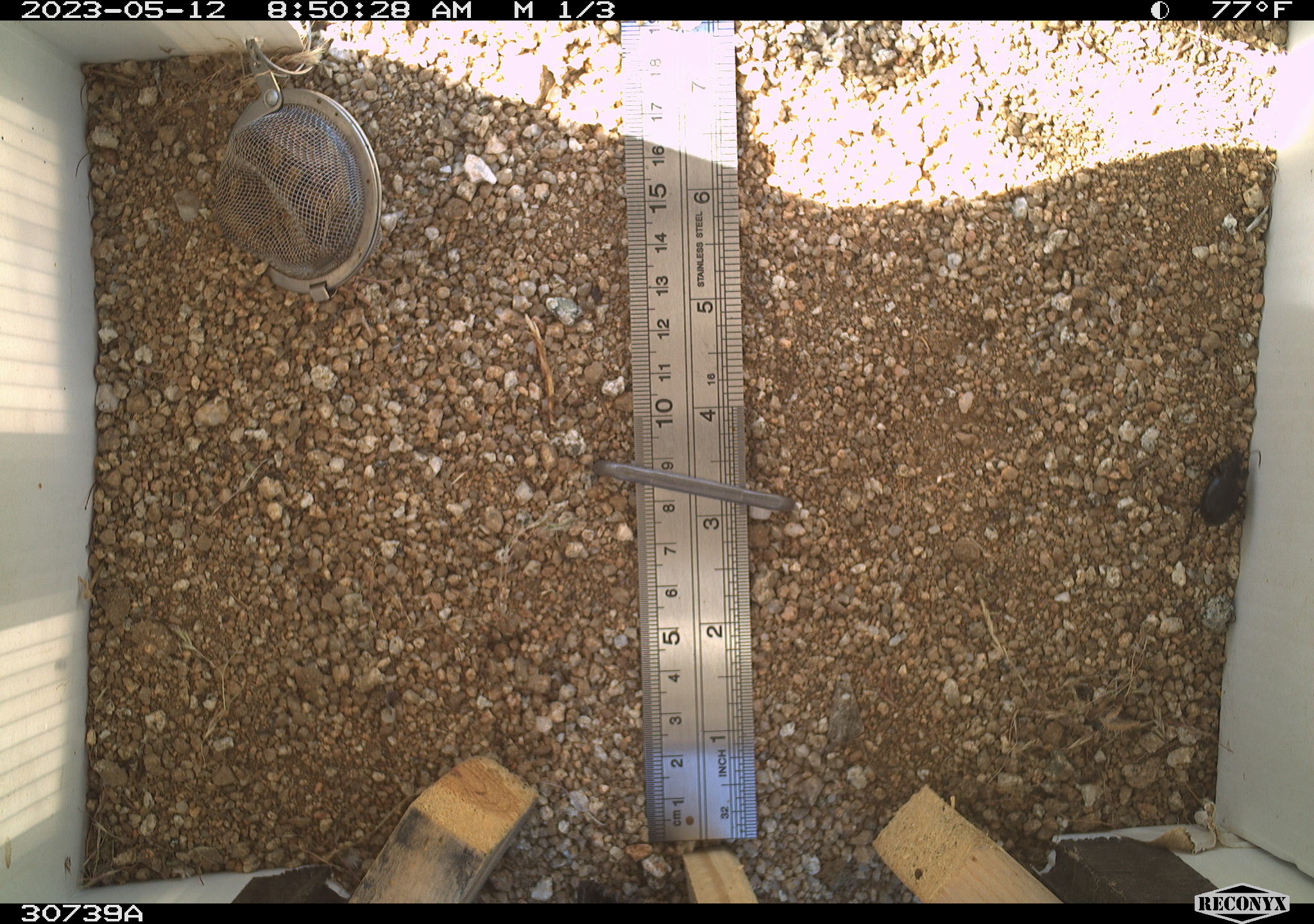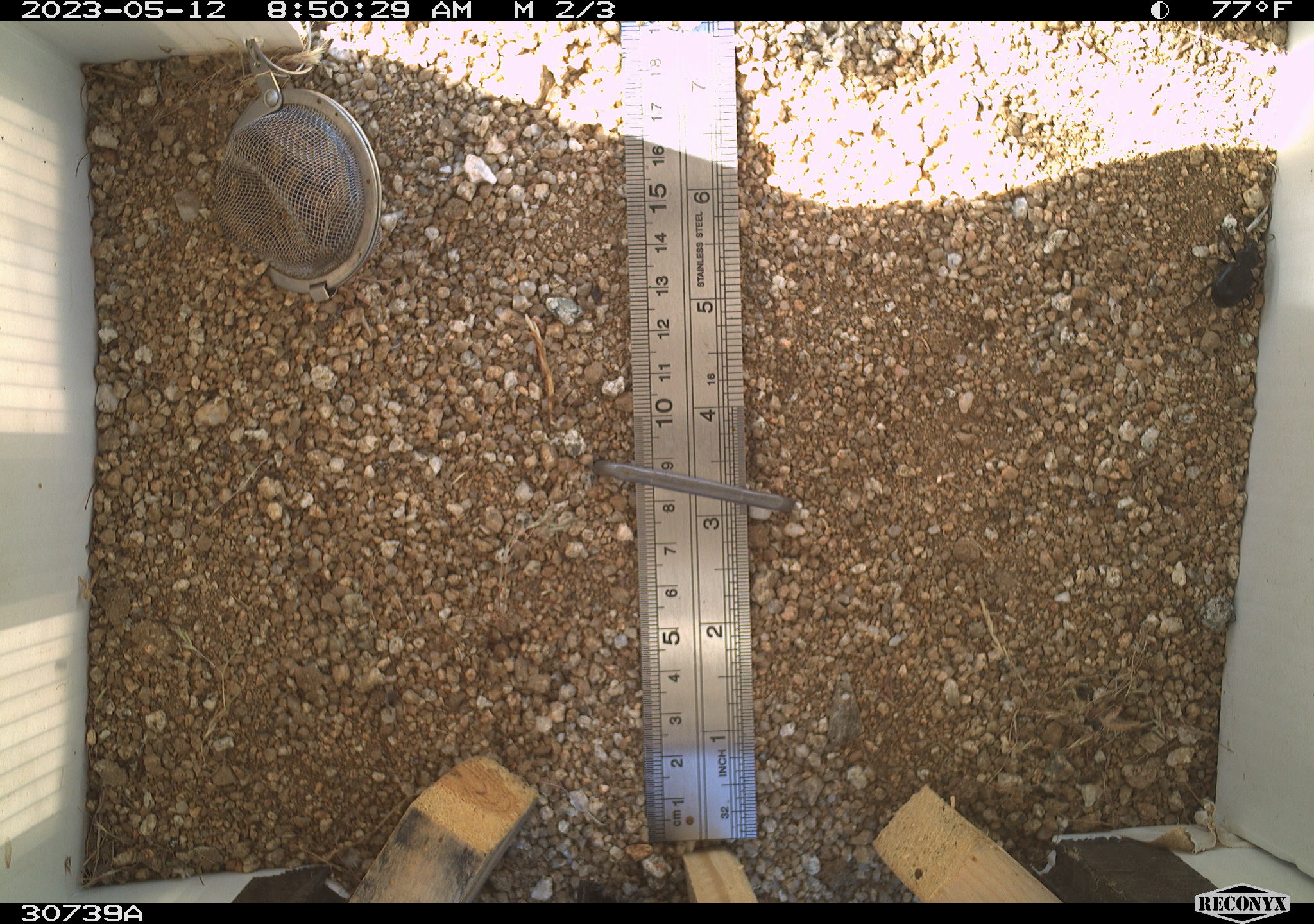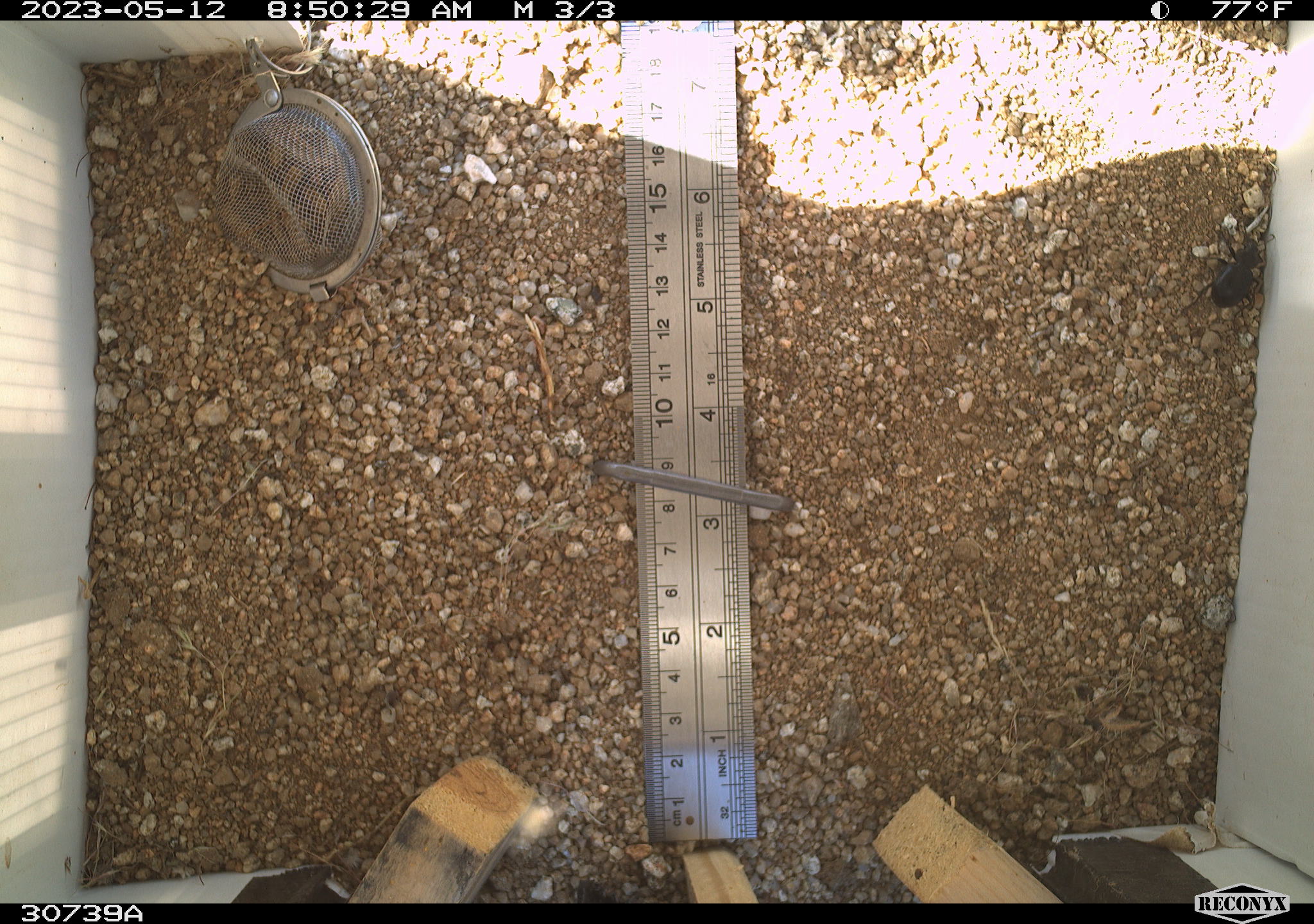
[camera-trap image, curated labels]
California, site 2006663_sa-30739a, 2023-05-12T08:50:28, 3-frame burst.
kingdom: Animalia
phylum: Arthropoda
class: Insecta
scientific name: Insecta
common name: insect